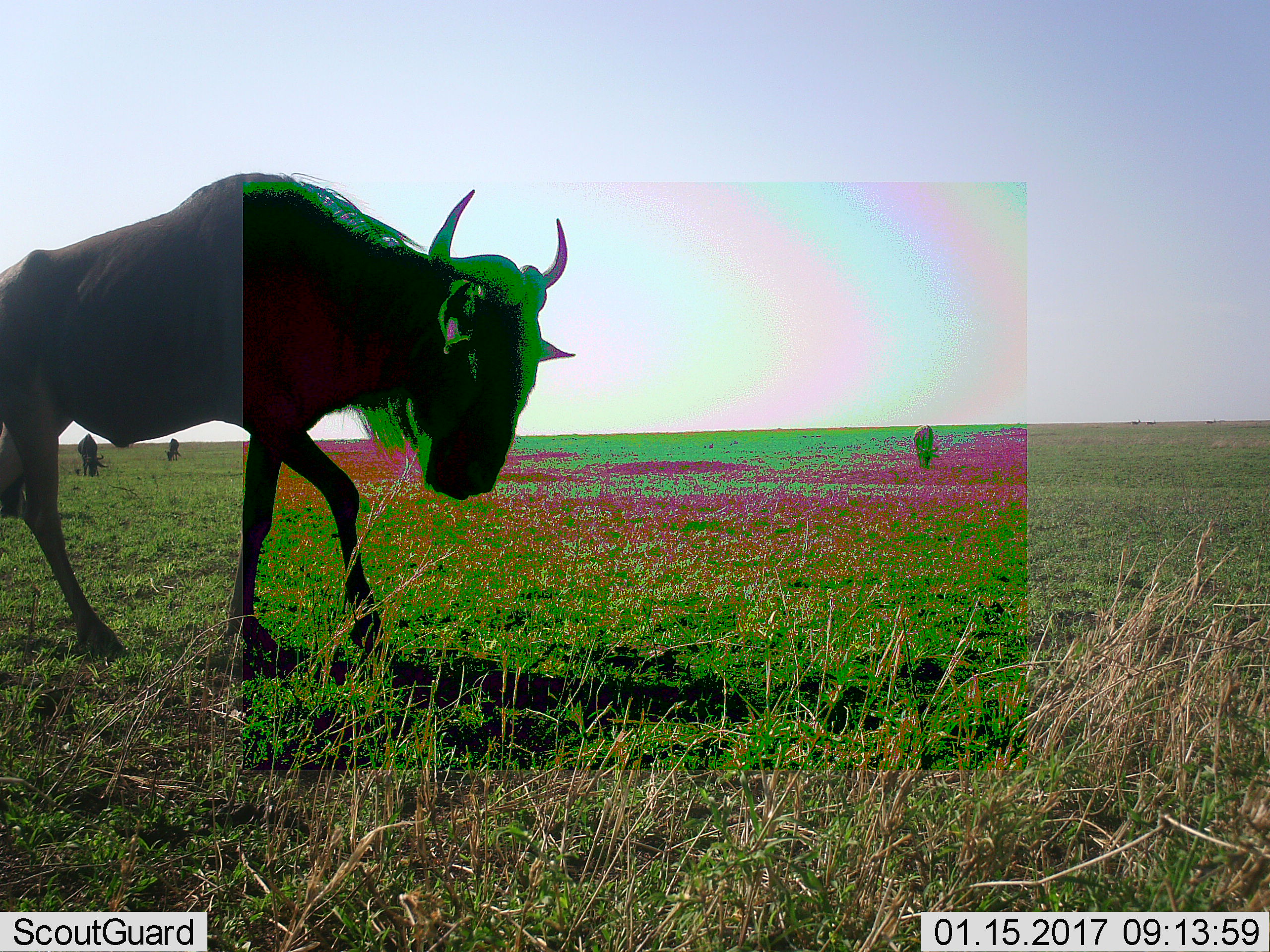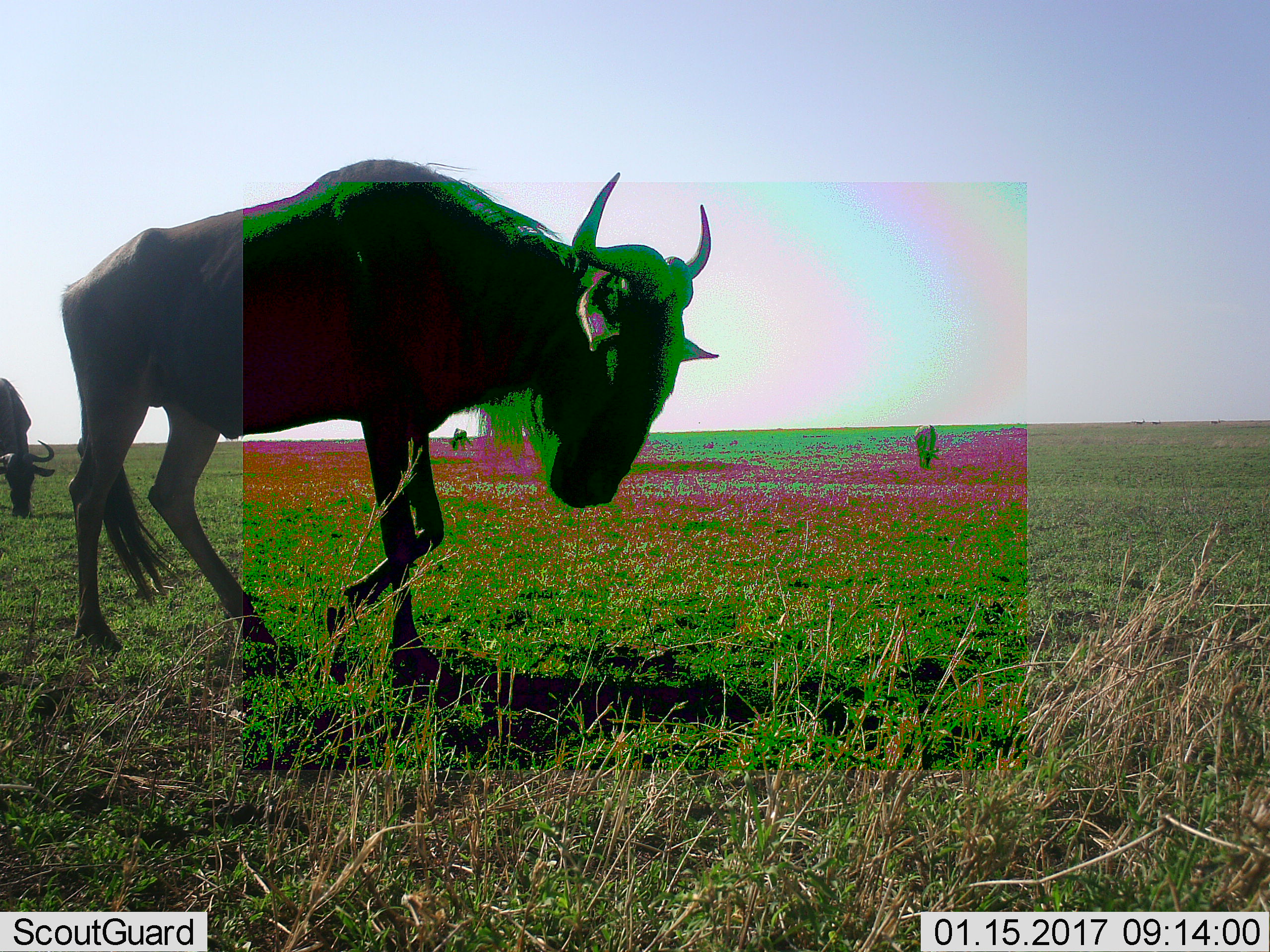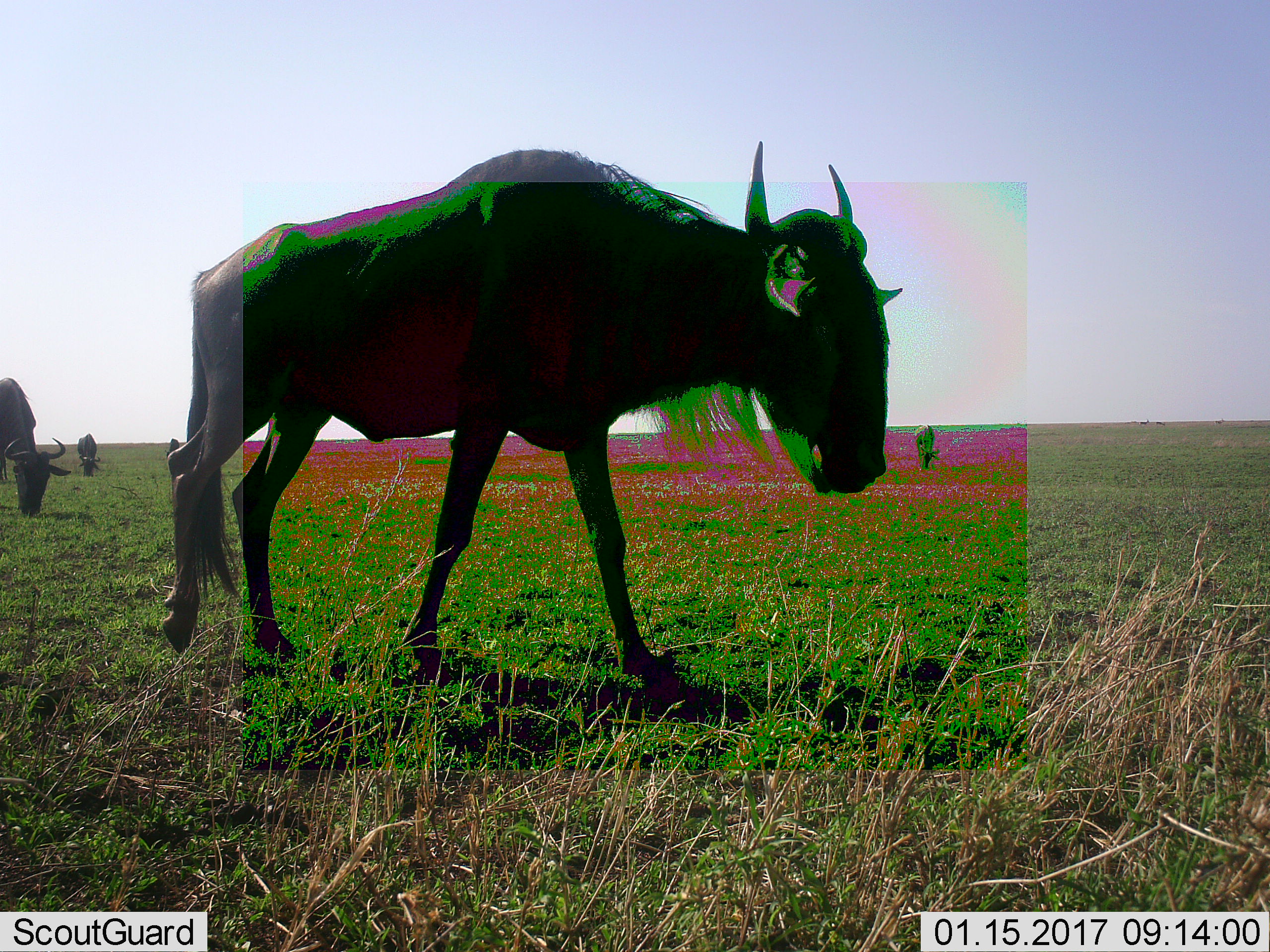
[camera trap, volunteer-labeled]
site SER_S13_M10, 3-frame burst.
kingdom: Animalia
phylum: Chordata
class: Mammalia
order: Artiodactyla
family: Bovidae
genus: Connochaetes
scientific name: Connochaetes taurinus taurinus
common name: blue wildebeest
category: wildebeestblue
Wildebeestblue (blue wildebeest) (Connochaetes taurinus taurinus), count 5. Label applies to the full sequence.